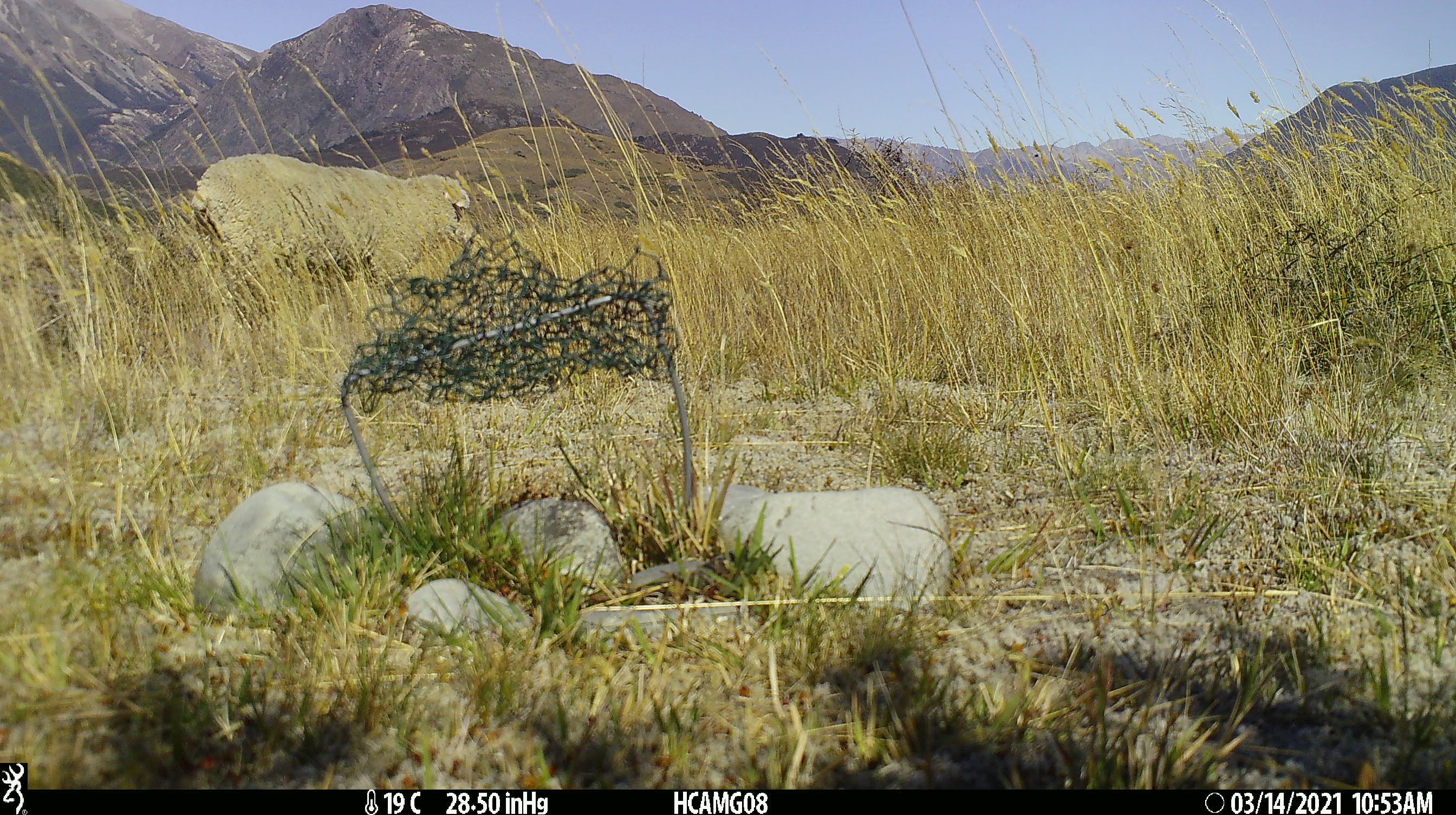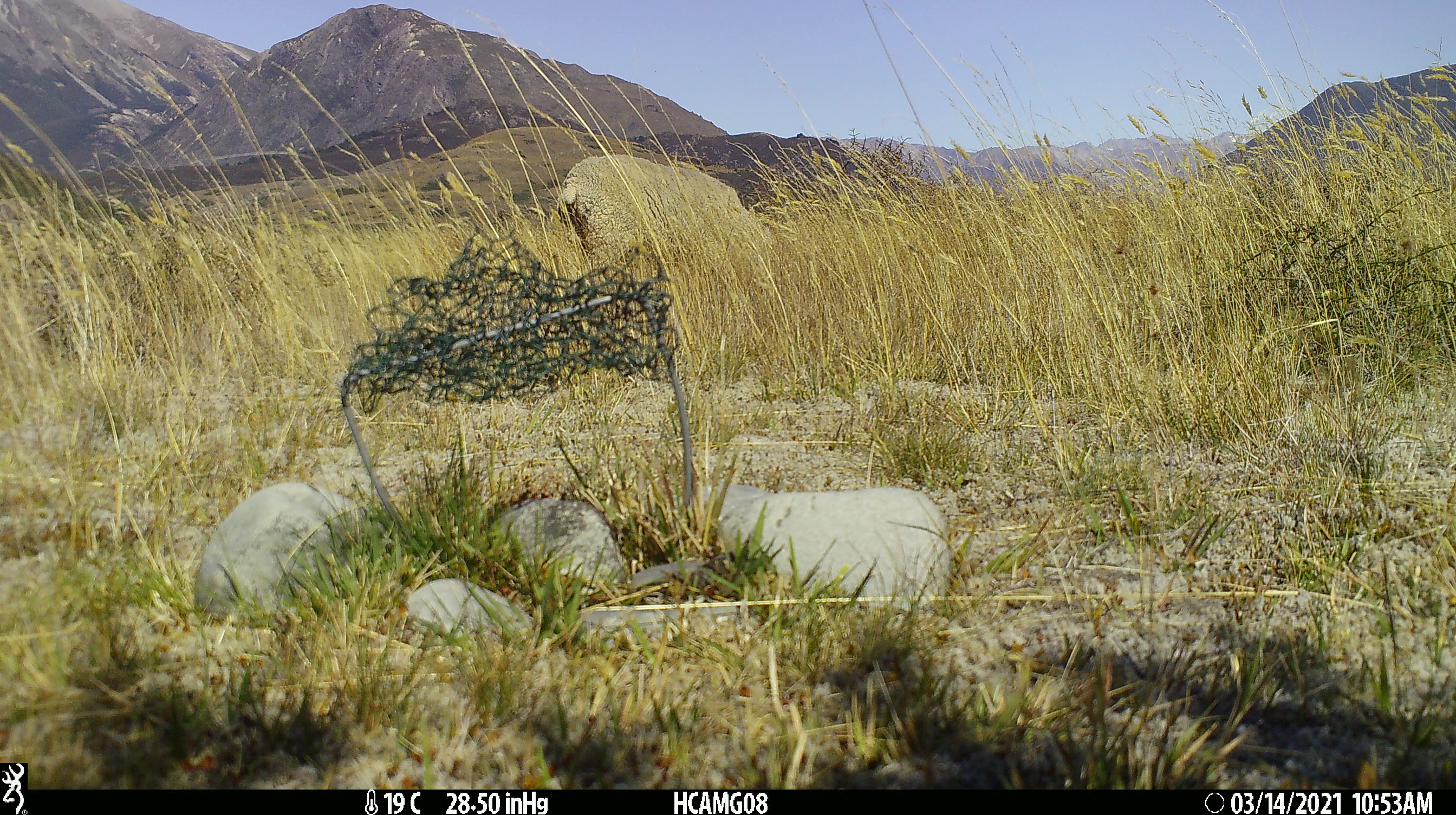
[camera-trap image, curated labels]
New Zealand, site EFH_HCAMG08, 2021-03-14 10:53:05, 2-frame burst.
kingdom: Animalia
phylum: Chordata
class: Mammalia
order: Artiodactyla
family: Bovidae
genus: Ovis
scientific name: Ovis aries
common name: domestic sheep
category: sheep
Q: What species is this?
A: Sheep (domestic sheep) (Ovis aries).